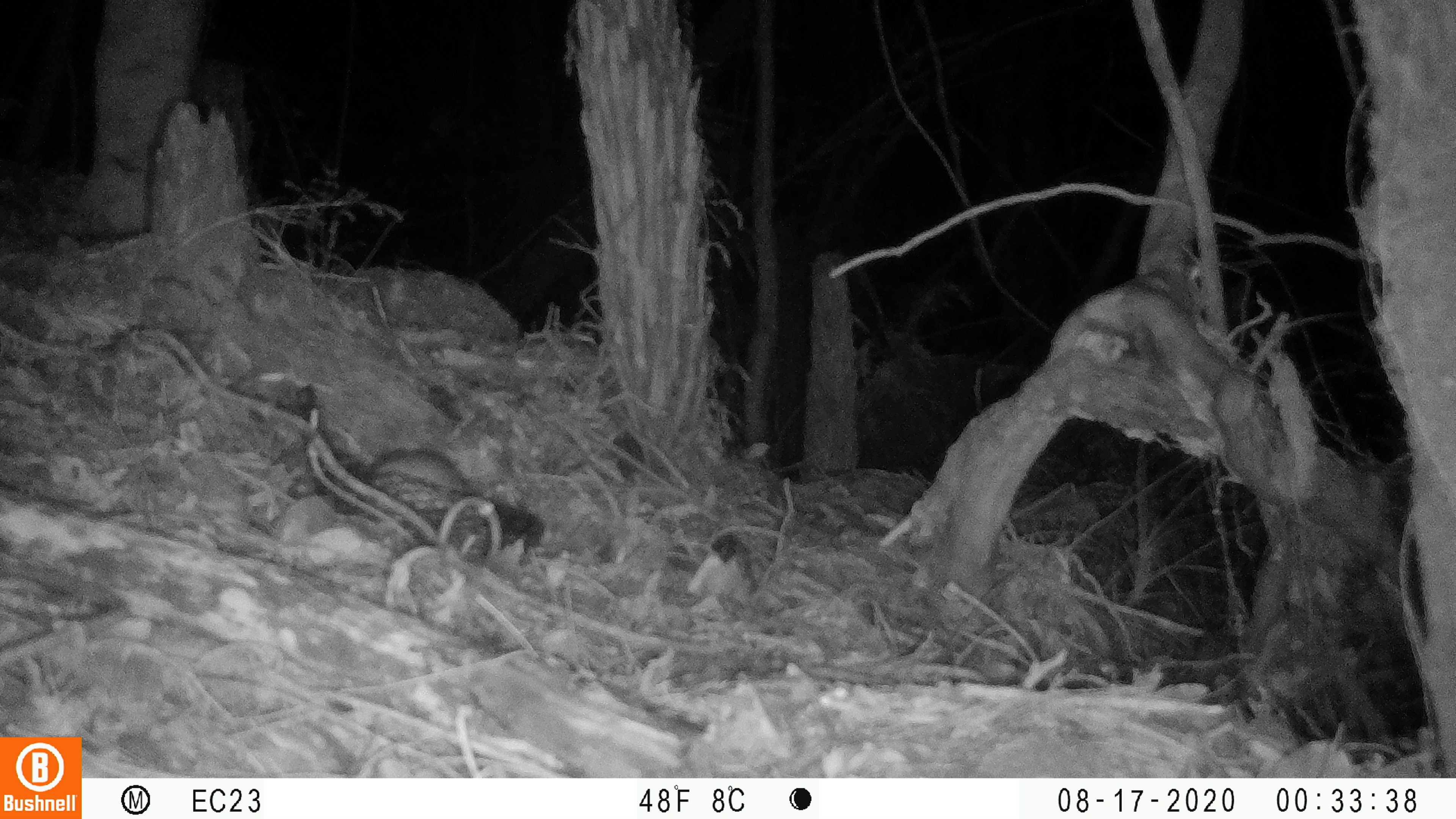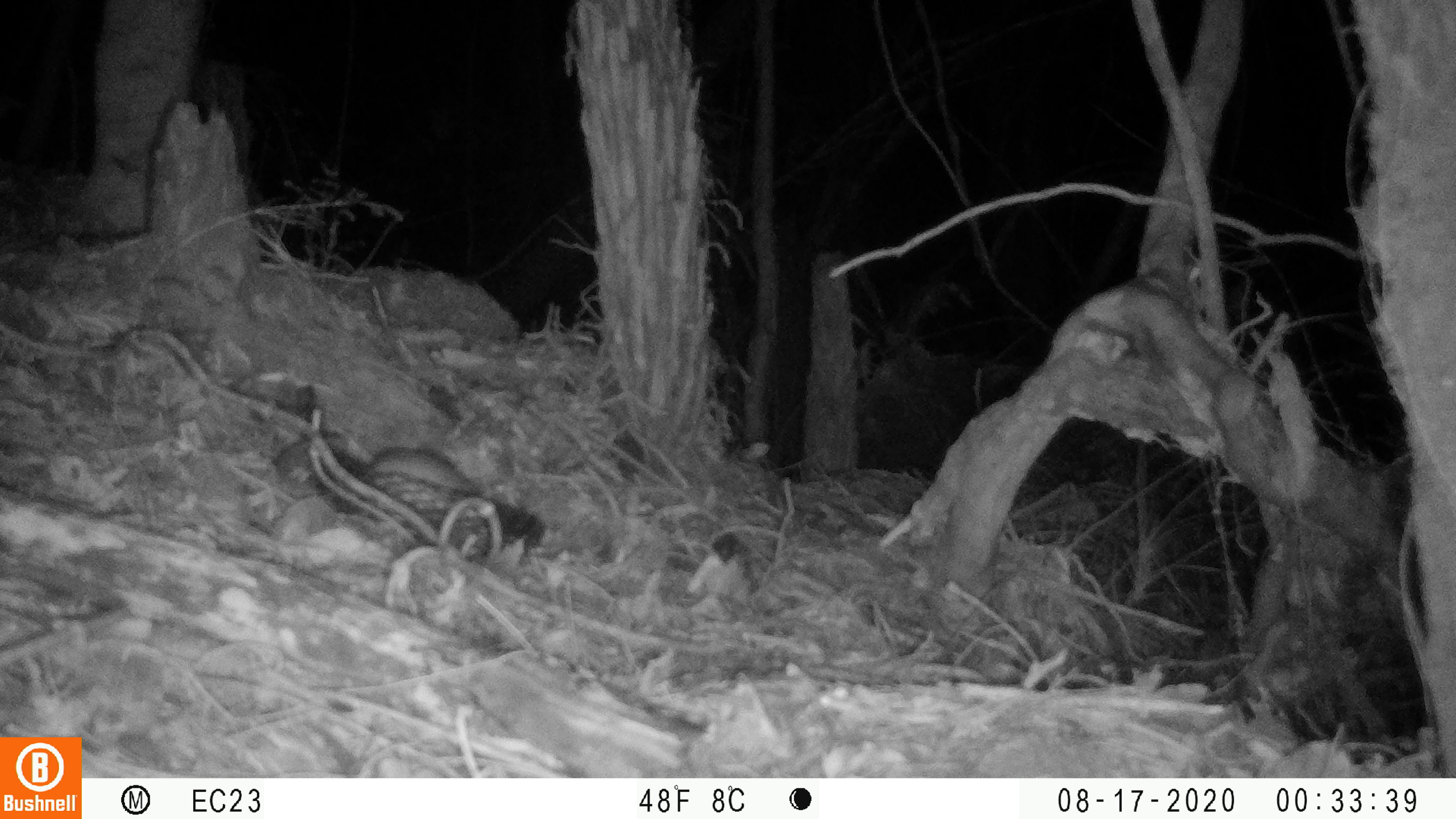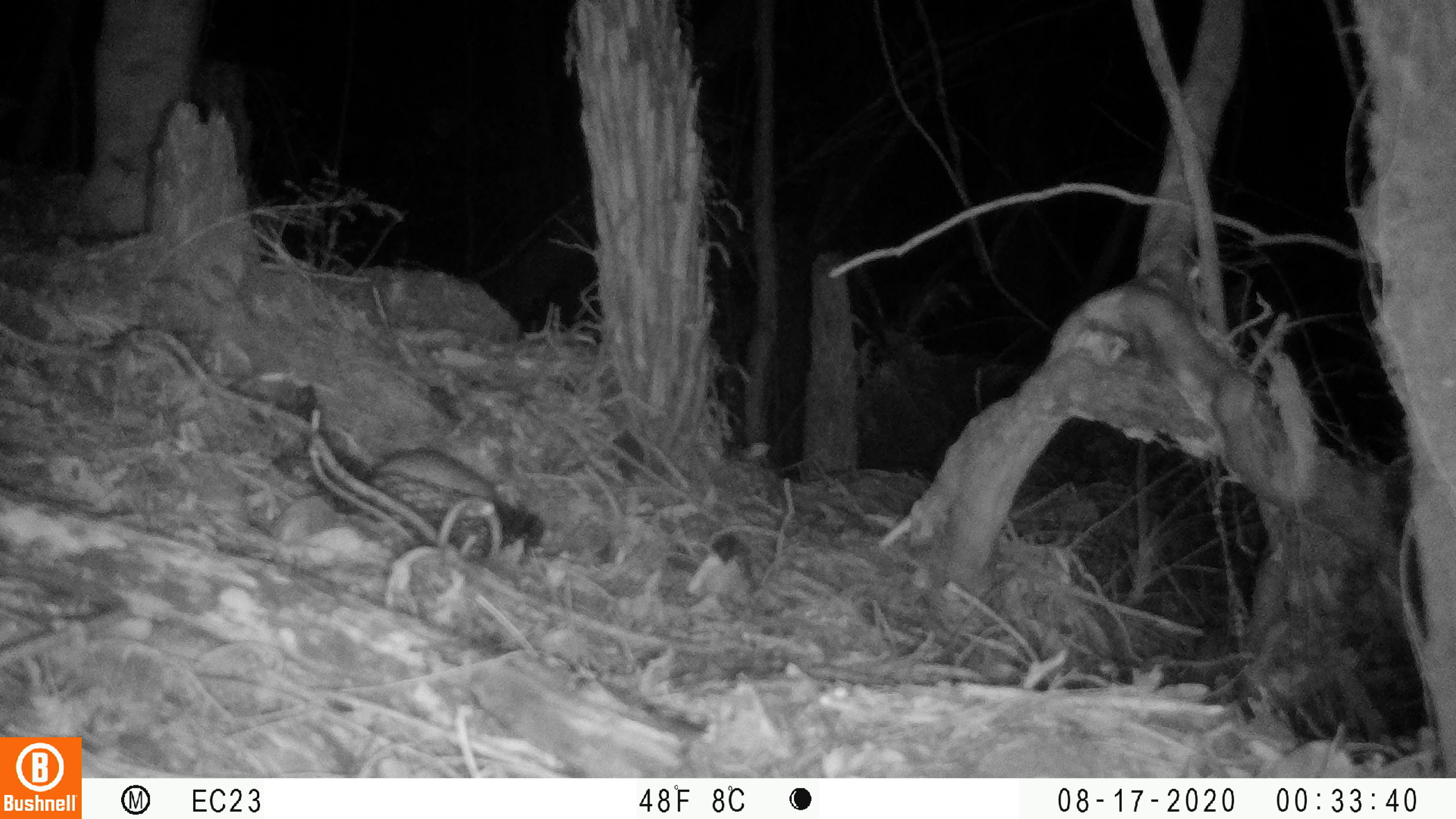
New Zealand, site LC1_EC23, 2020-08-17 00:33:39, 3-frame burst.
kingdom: Animalia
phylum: Chordata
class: Mammalia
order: Rodentia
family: Muridae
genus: Rattus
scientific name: Rattus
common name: rat